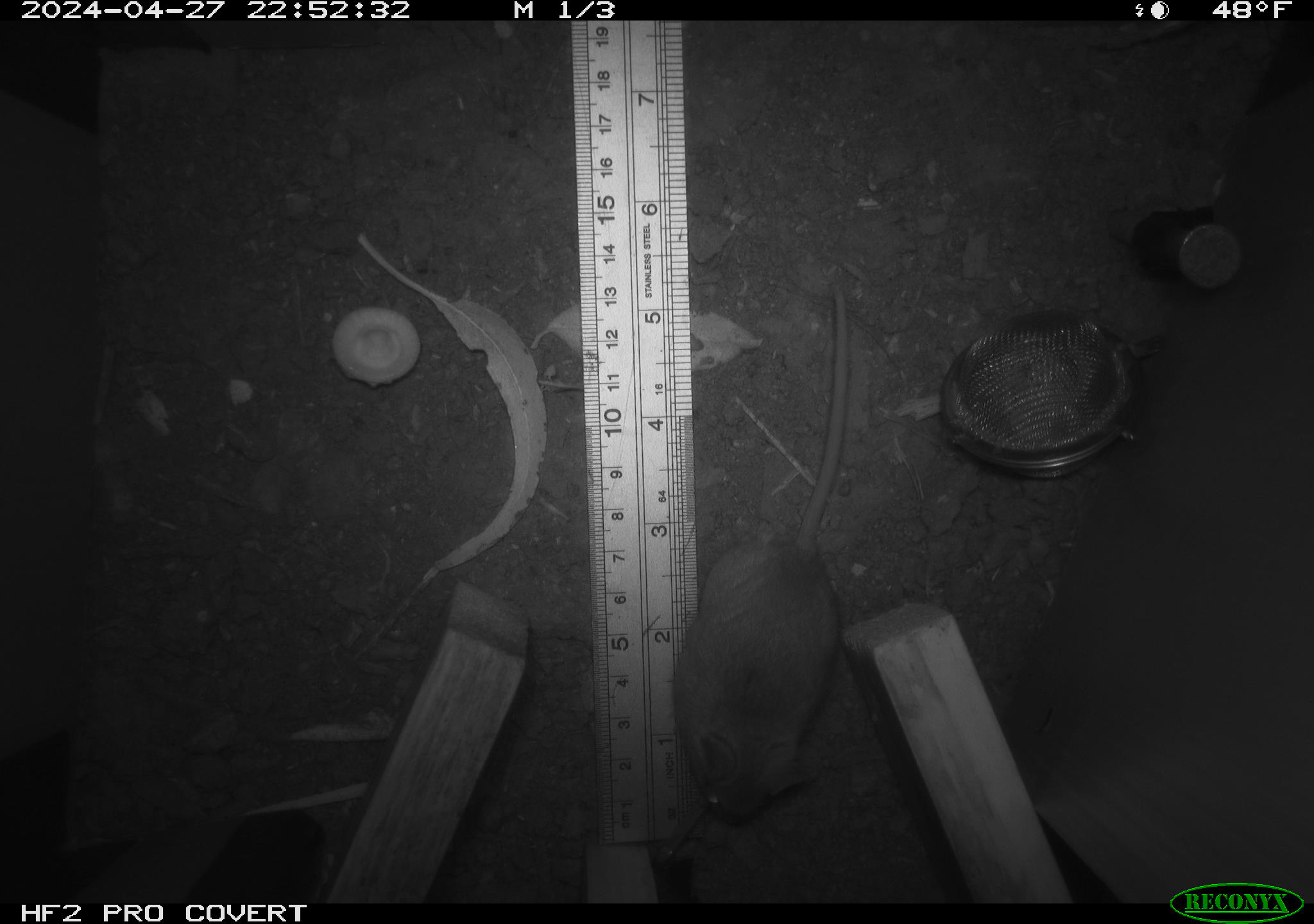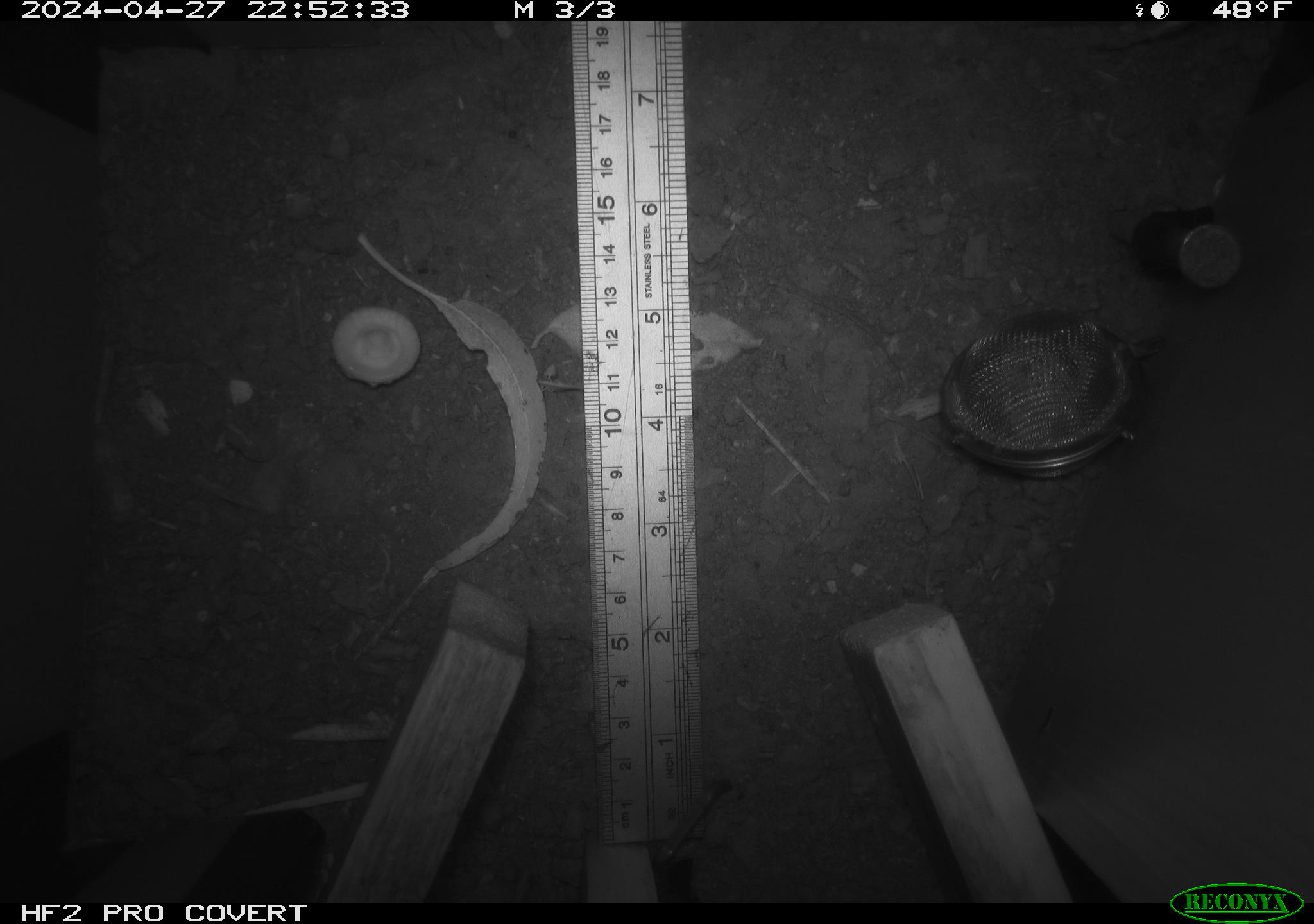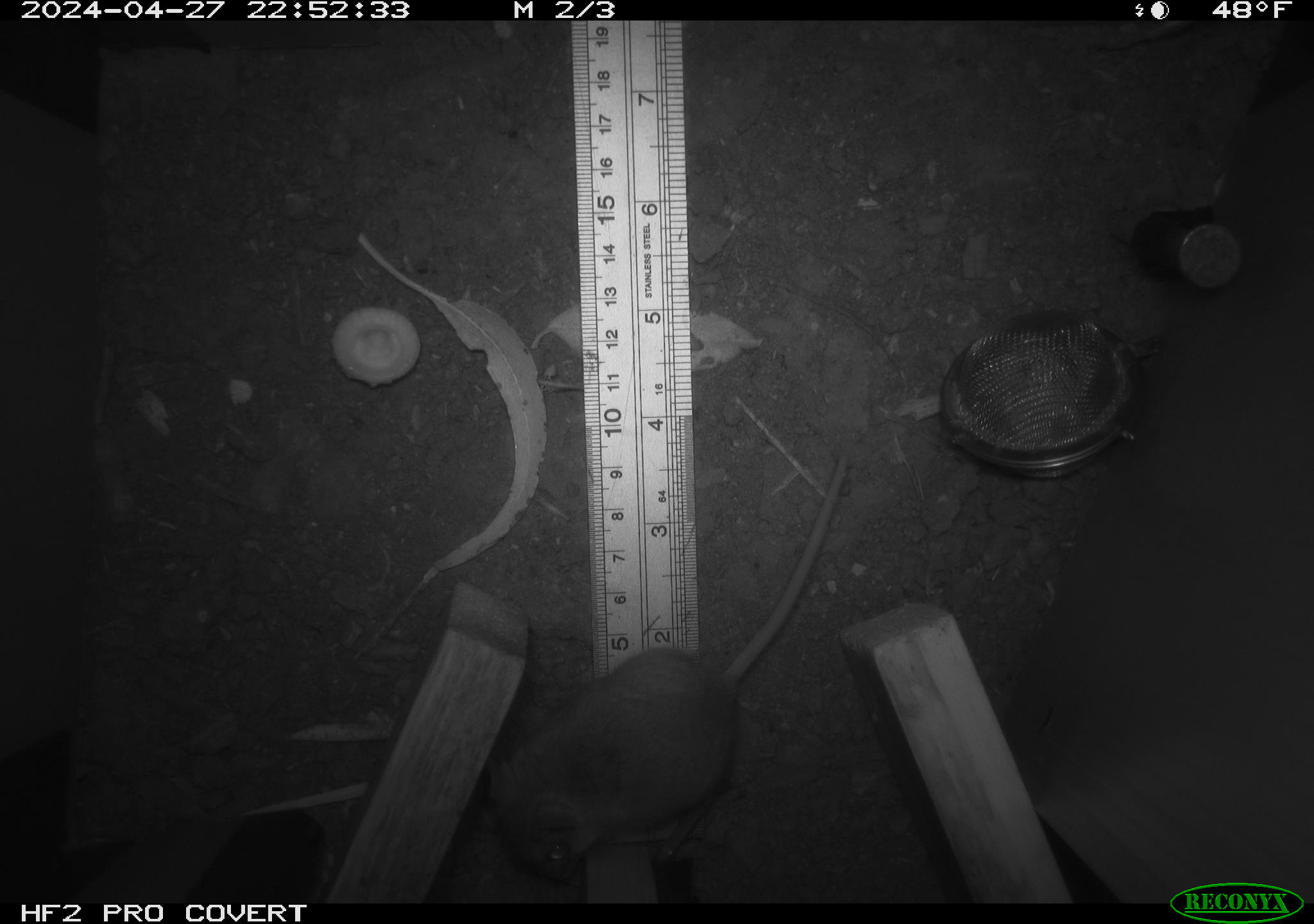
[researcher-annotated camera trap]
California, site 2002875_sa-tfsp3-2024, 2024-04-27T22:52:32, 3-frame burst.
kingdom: Animalia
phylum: Chordata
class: Mammalia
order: Rodentia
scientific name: Rodentia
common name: mouse species